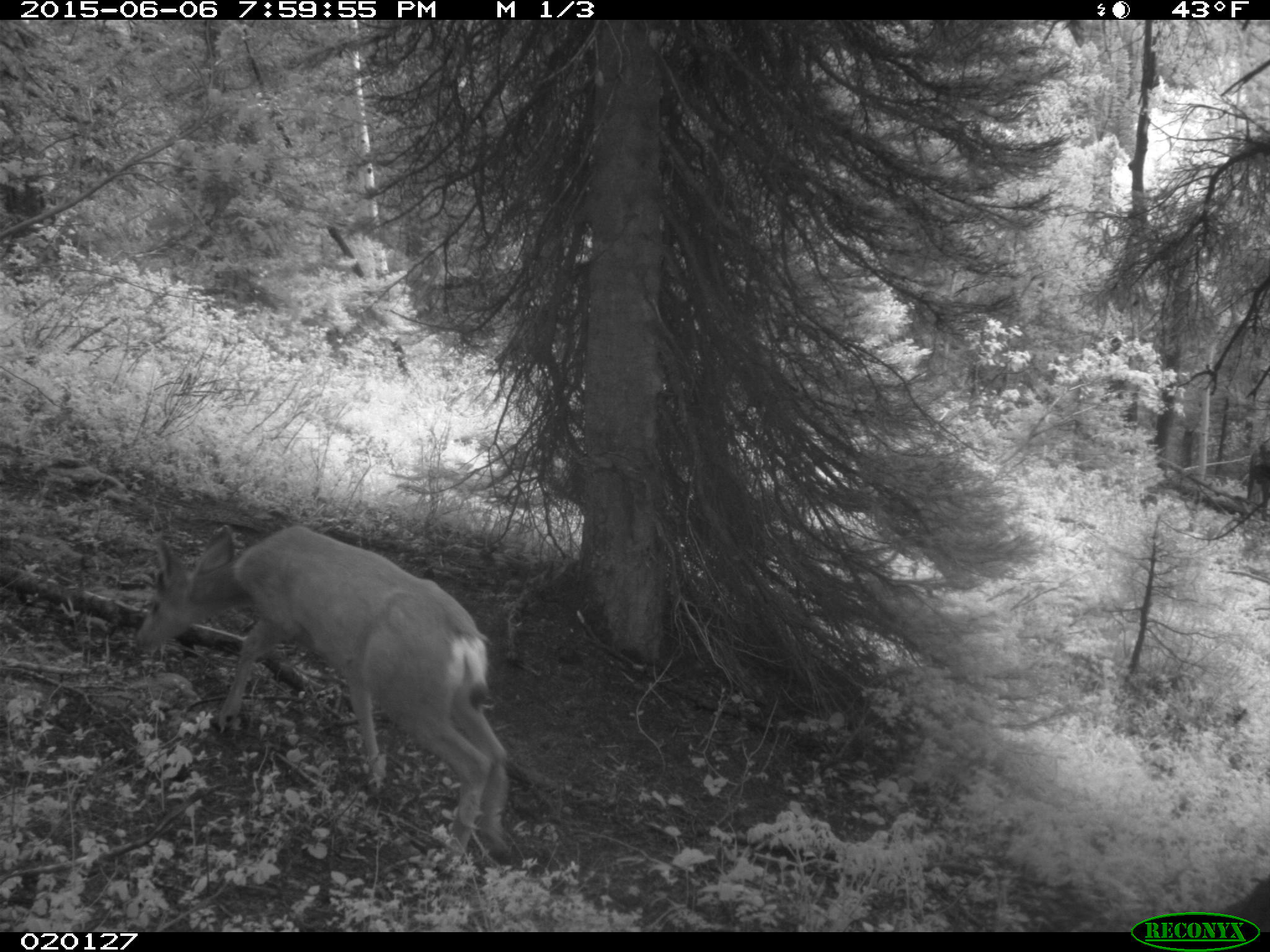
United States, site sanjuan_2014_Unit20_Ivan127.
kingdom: Animalia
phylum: Chordata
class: Mammalia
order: Artiodactyla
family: Cervidae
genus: Odocoileus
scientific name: Odocoileus hemionus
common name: mule deer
Odocoileus hemionus (mule deer).